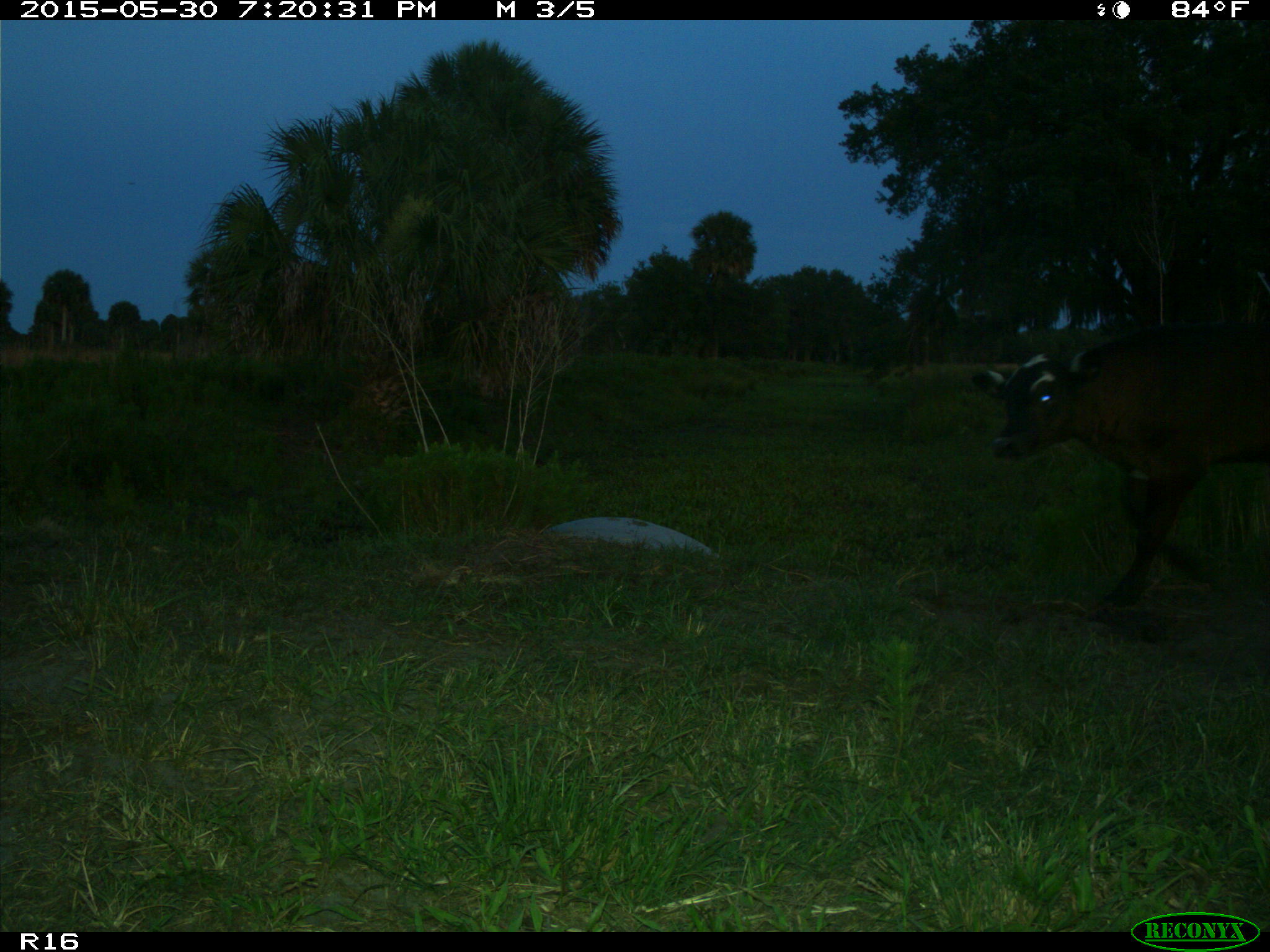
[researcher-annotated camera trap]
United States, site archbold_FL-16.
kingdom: Animalia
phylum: Chordata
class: Mammalia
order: Artiodactyla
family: Bovidae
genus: Bos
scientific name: Bos taurus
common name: domestic cow